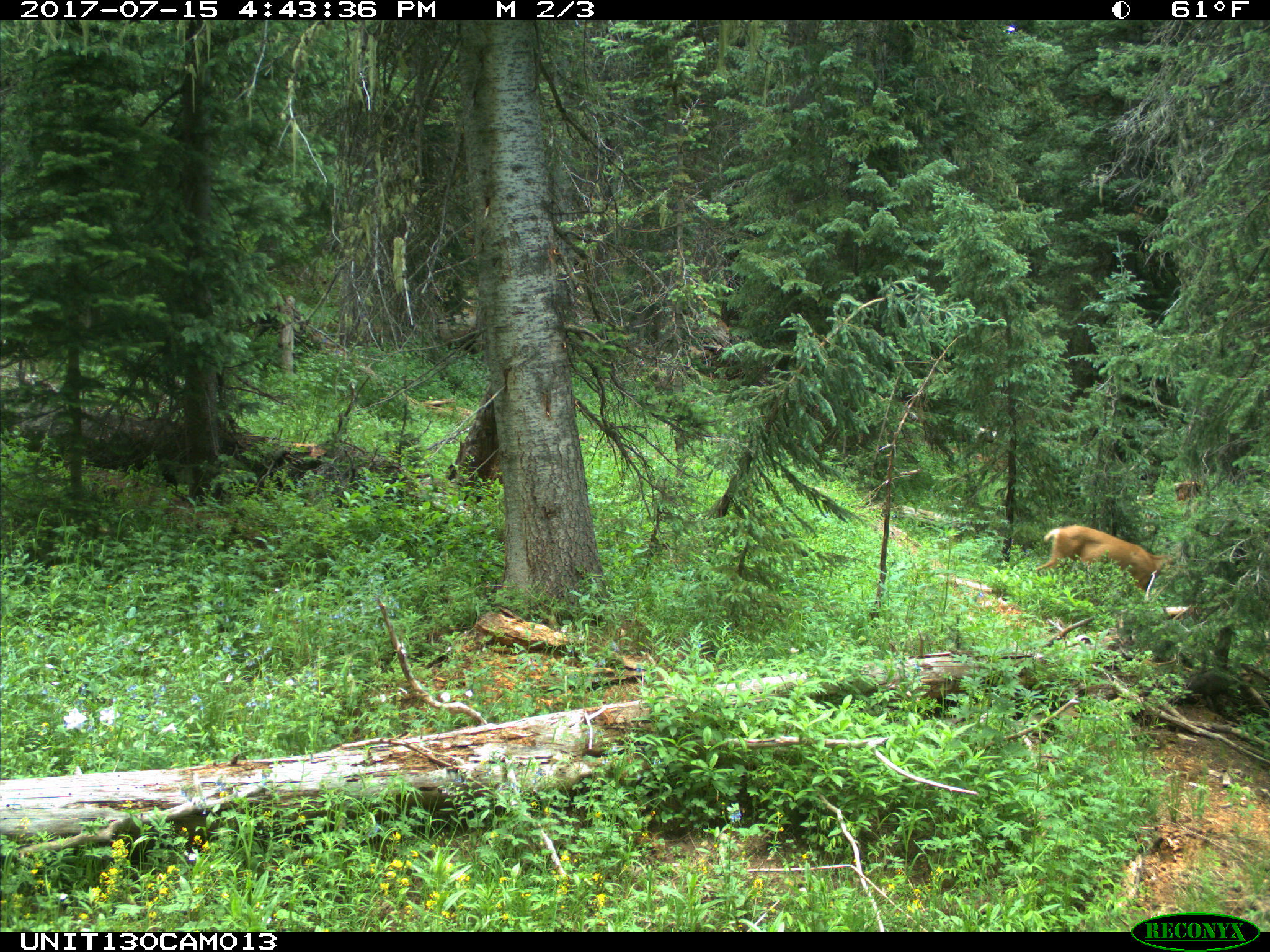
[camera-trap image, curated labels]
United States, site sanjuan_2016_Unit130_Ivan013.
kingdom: Animalia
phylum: Chordata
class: Mammalia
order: Artiodactyla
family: Cervidae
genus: Odocoileus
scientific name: Odocoileus hemionus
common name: mule deer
Odocoileus hemionus (mule deer).